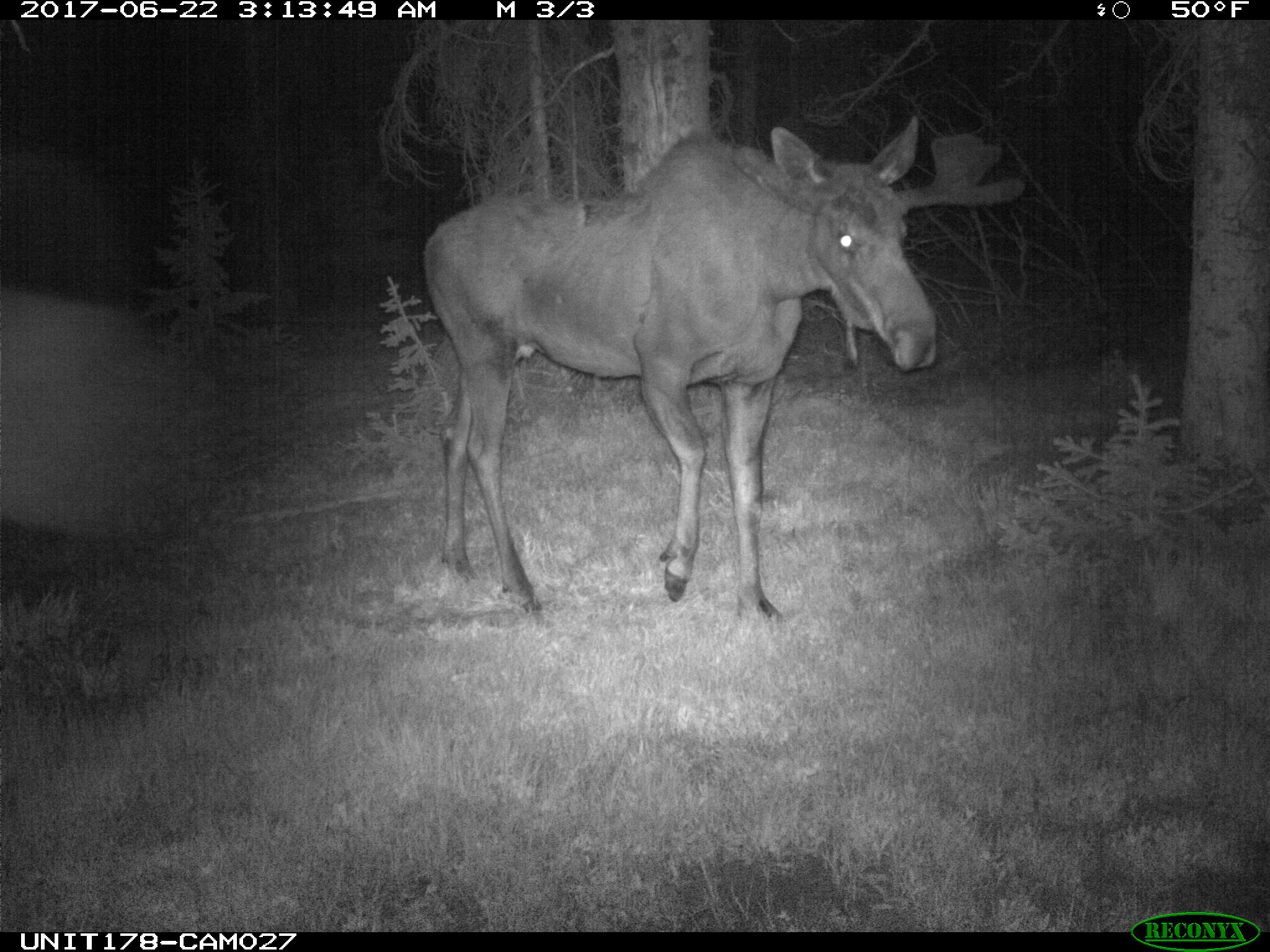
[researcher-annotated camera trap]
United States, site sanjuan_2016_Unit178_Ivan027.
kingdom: Animalia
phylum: Chordata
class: Mammalia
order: Artiodactyla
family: Cervidae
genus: Alces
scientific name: Alces alces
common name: moose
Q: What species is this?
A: Alces alces (moose).